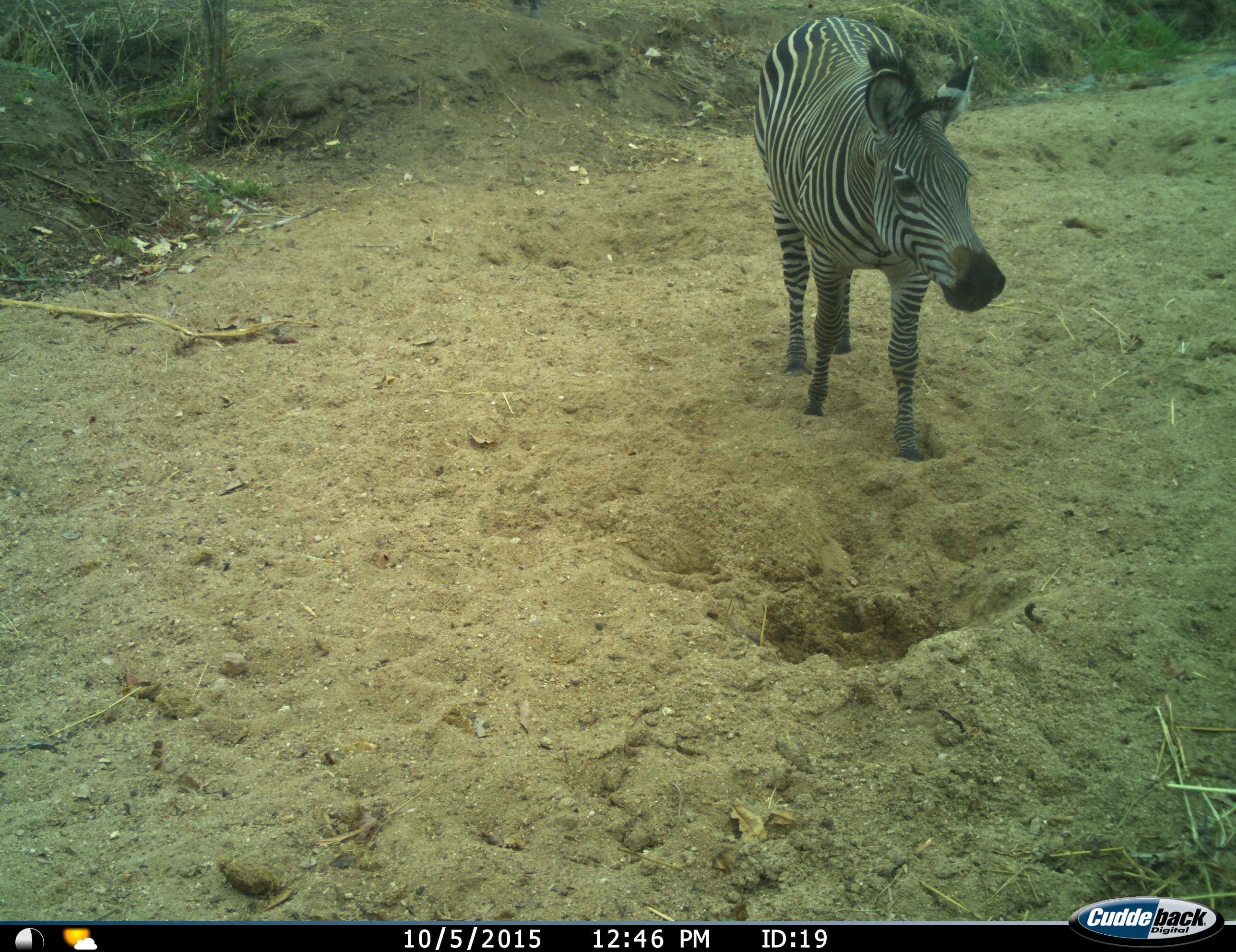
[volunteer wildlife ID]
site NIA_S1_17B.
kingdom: Animalia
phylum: Chordata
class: Mammalia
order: Perissodactyla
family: Equidae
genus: Equus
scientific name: Equus quagga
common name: plains zebra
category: zebraplains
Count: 1.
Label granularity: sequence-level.